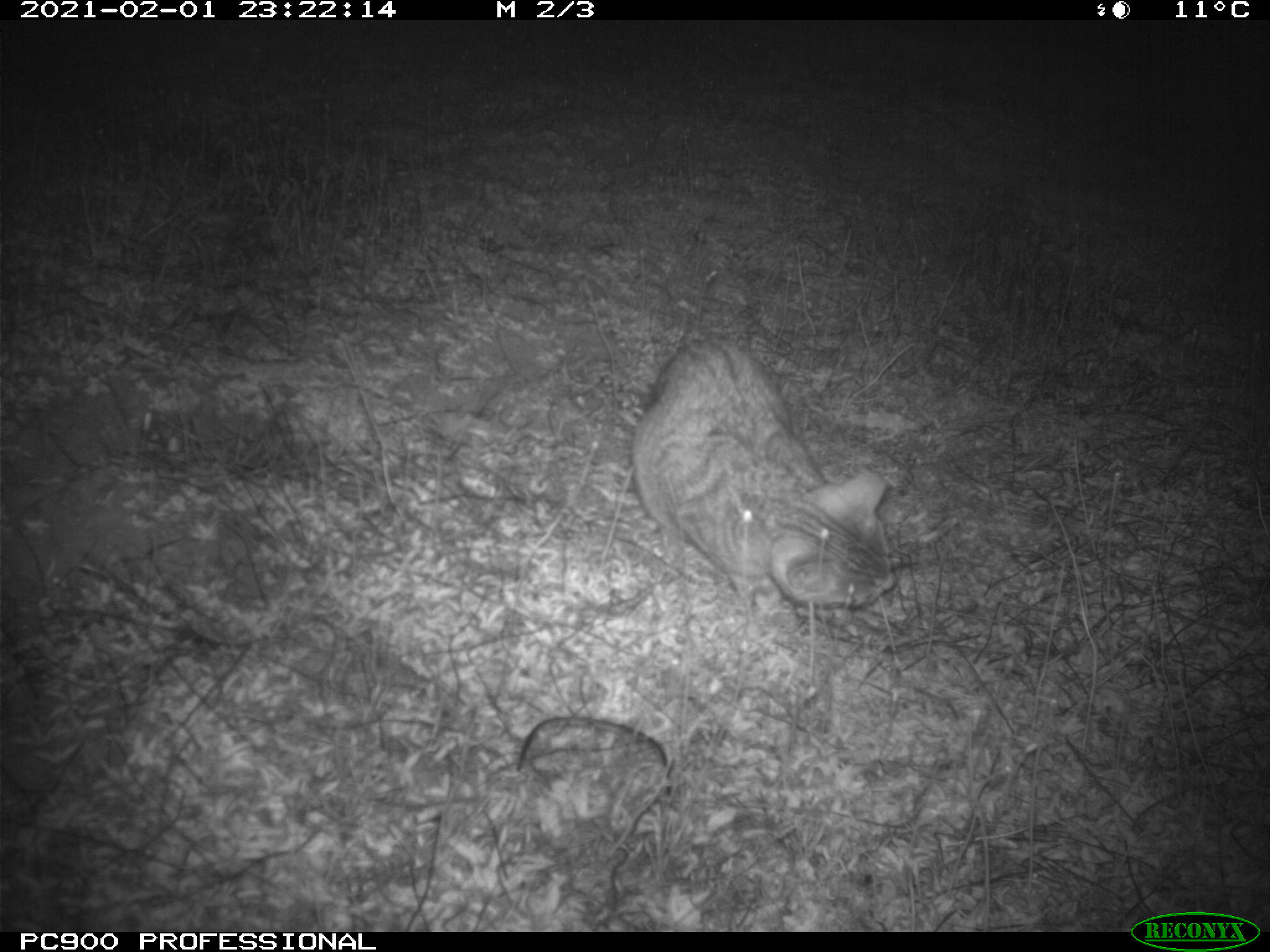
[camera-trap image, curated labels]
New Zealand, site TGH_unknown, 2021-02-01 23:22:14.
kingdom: Animalia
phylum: Chordata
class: Mammalia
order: Carnivora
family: Felidae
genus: Felis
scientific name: Felis catus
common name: domestic cat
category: cat